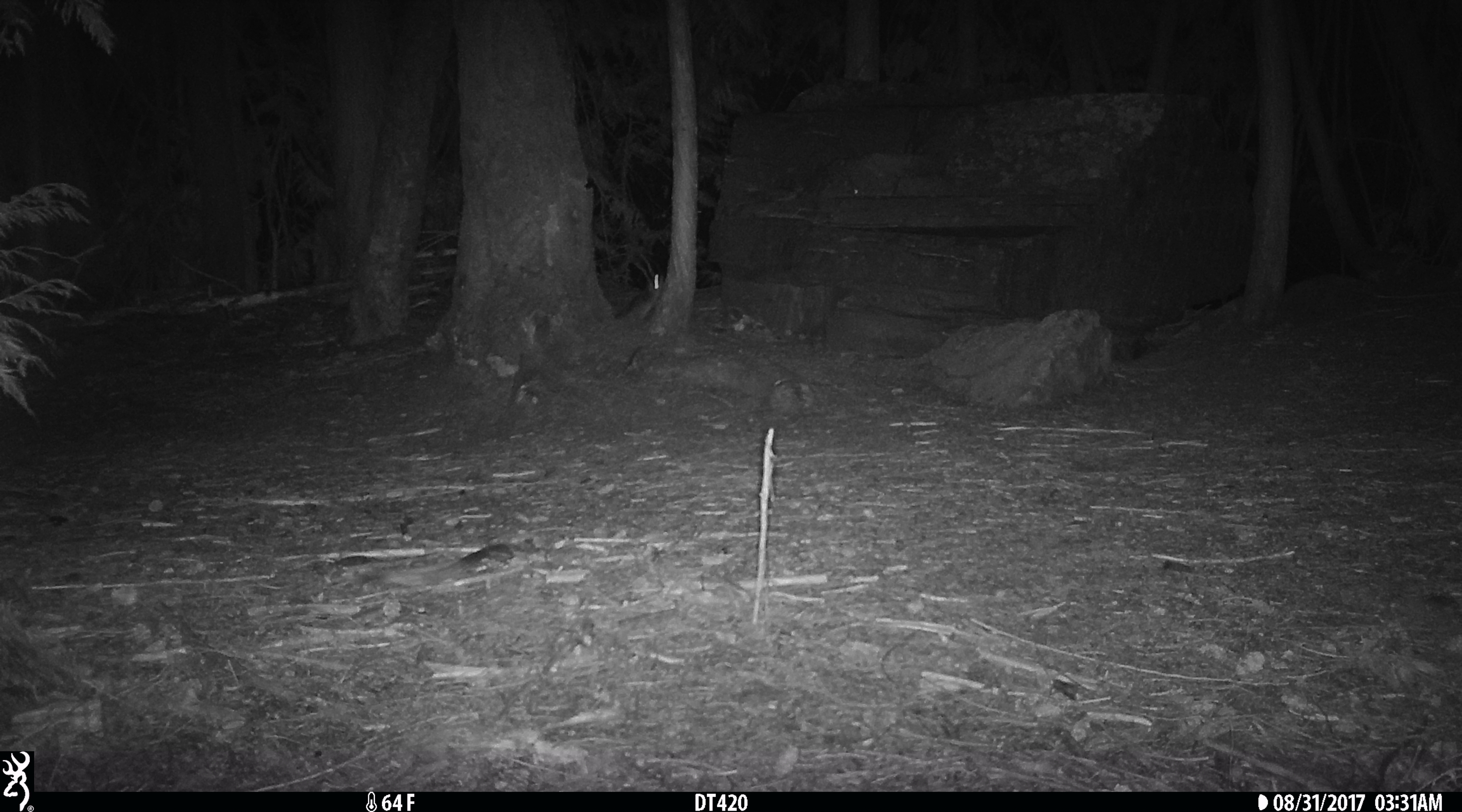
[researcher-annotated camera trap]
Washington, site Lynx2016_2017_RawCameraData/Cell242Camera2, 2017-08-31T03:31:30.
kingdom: Animalia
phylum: Chordata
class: Mammalia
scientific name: Mammalia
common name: small mammal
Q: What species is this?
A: Small mammal (Mammalia).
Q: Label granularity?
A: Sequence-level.